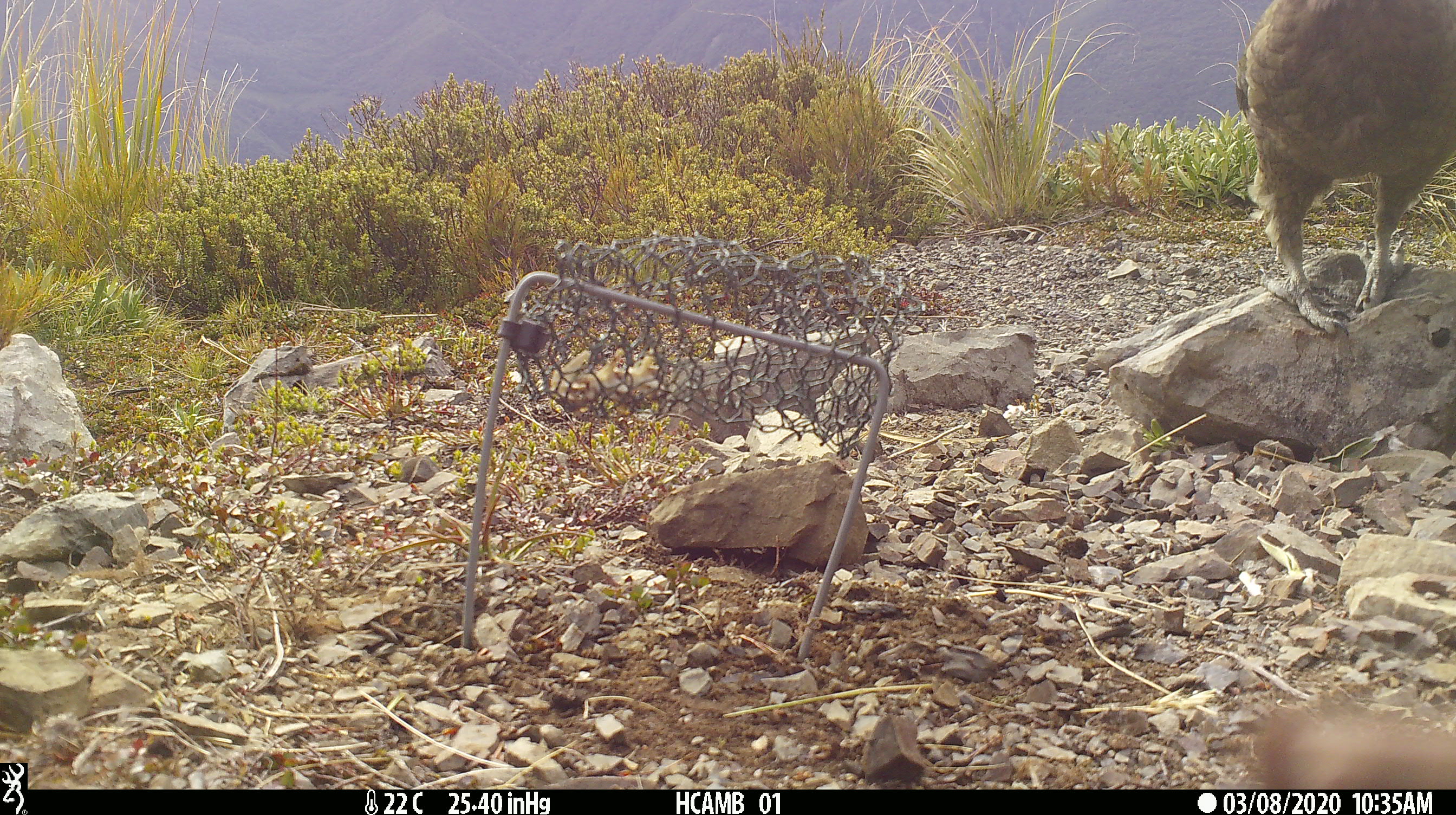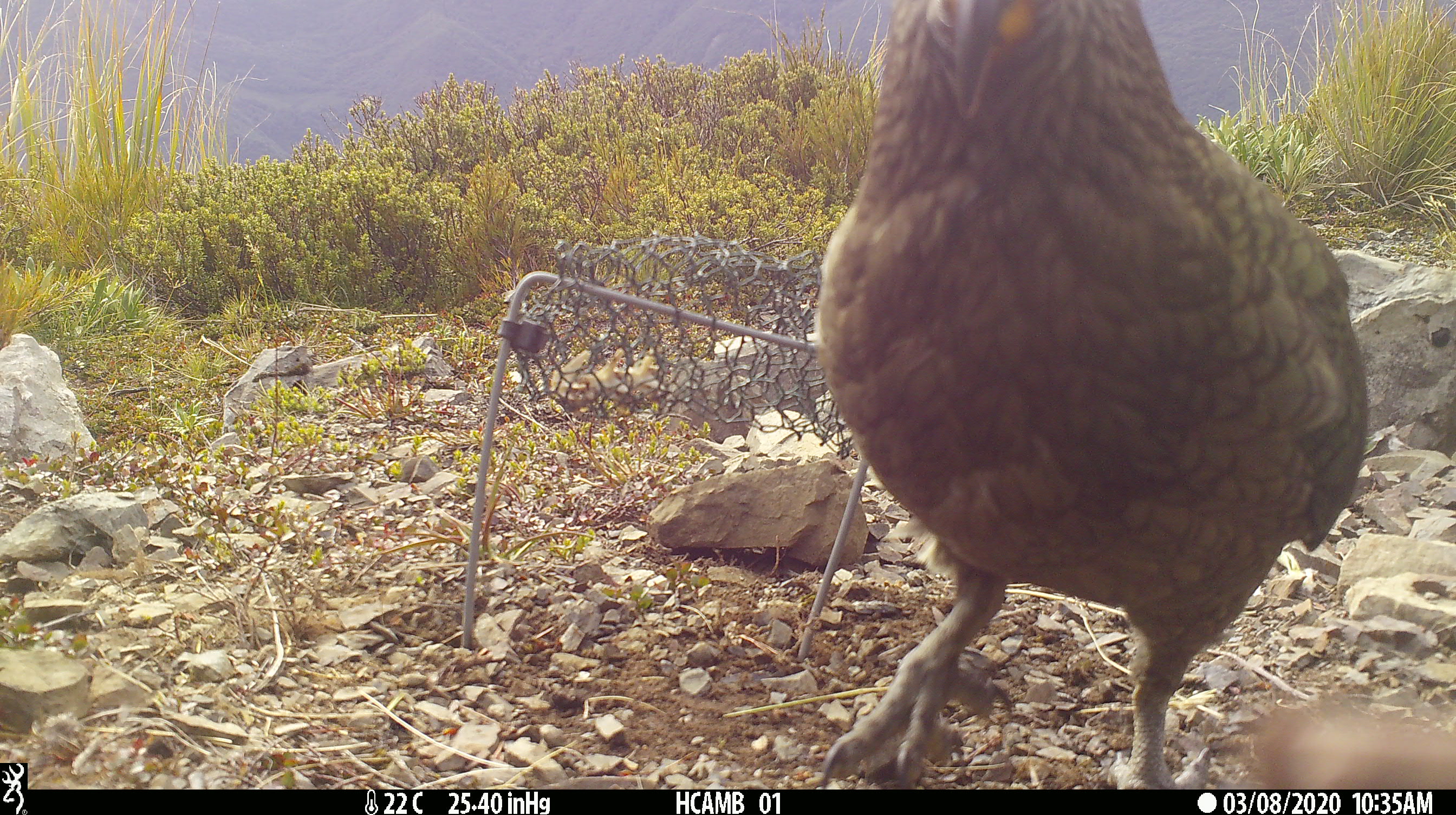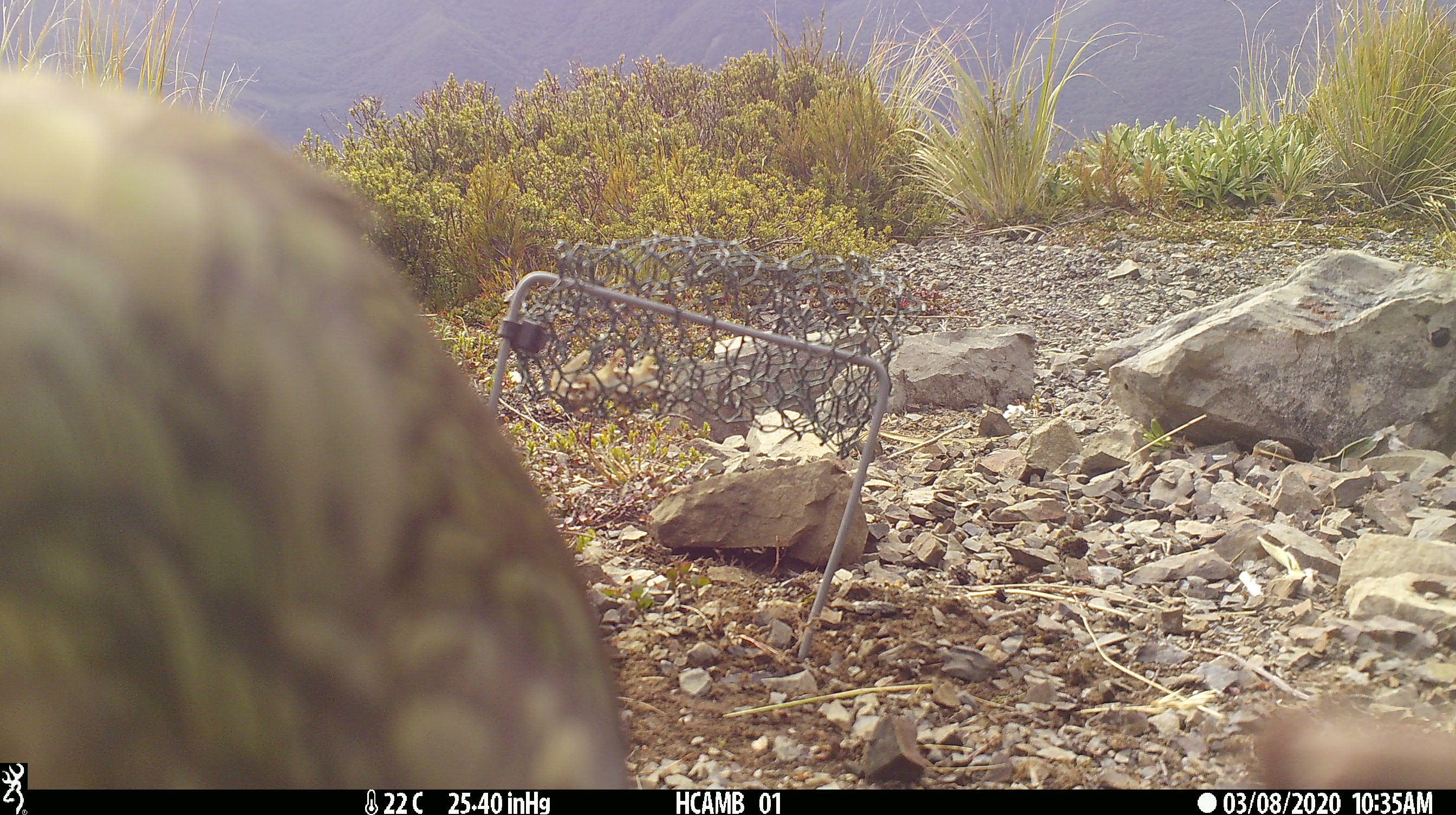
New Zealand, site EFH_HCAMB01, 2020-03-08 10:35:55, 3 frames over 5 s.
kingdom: Animalia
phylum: Chordata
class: Aves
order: Psittaciformes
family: Strigopidae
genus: Nestor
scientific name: Nestor notabilis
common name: kea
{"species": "kea (Nestor notabilis)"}